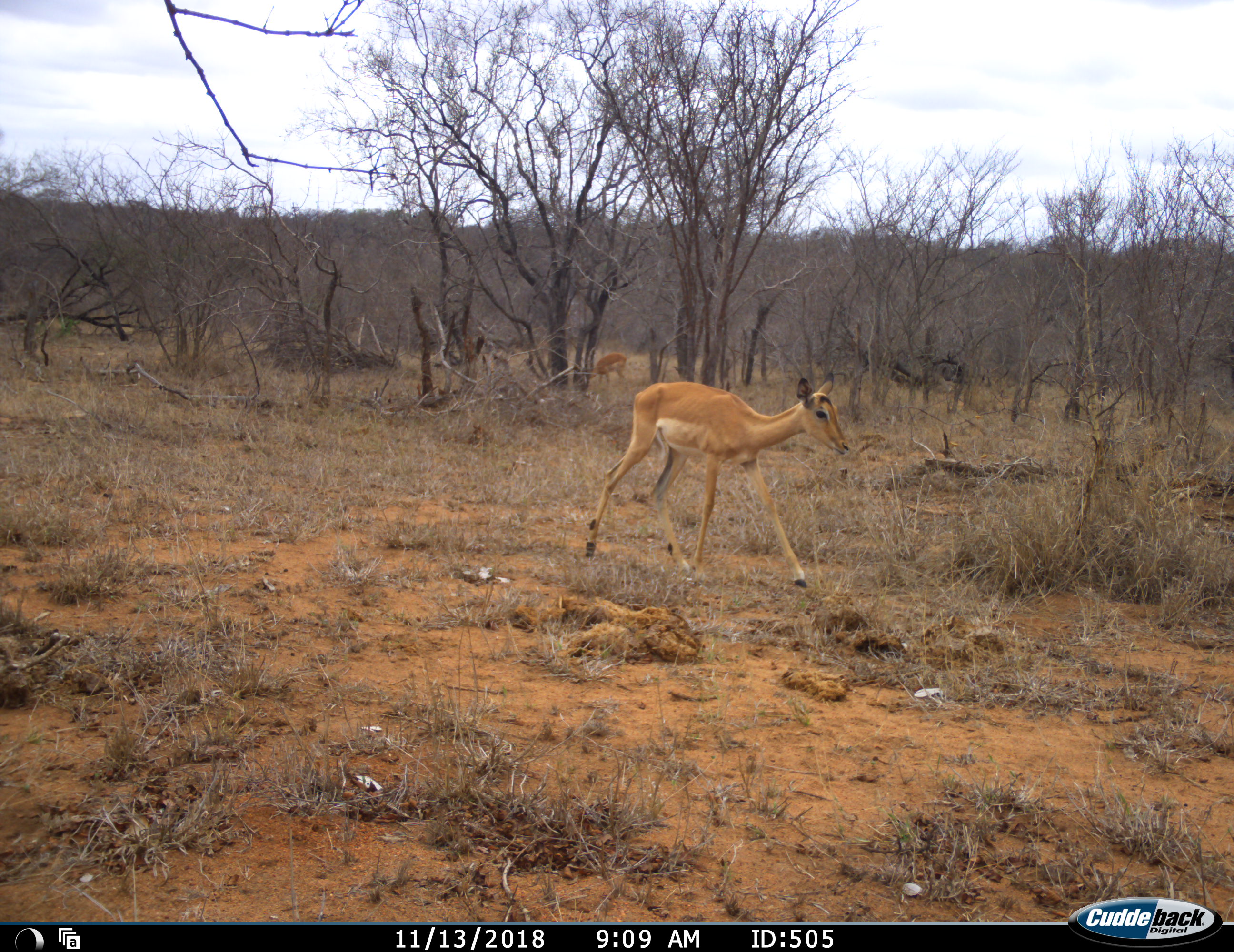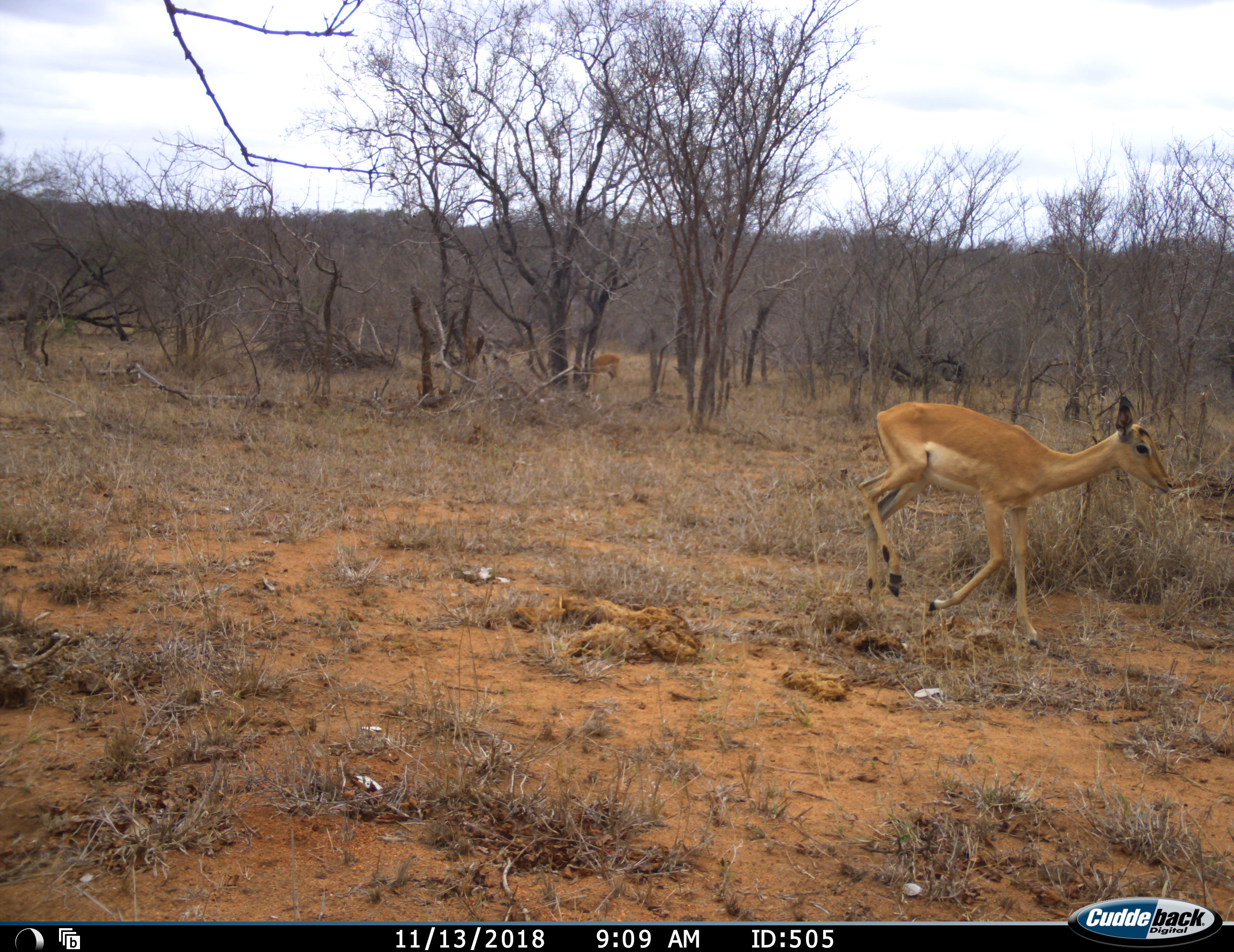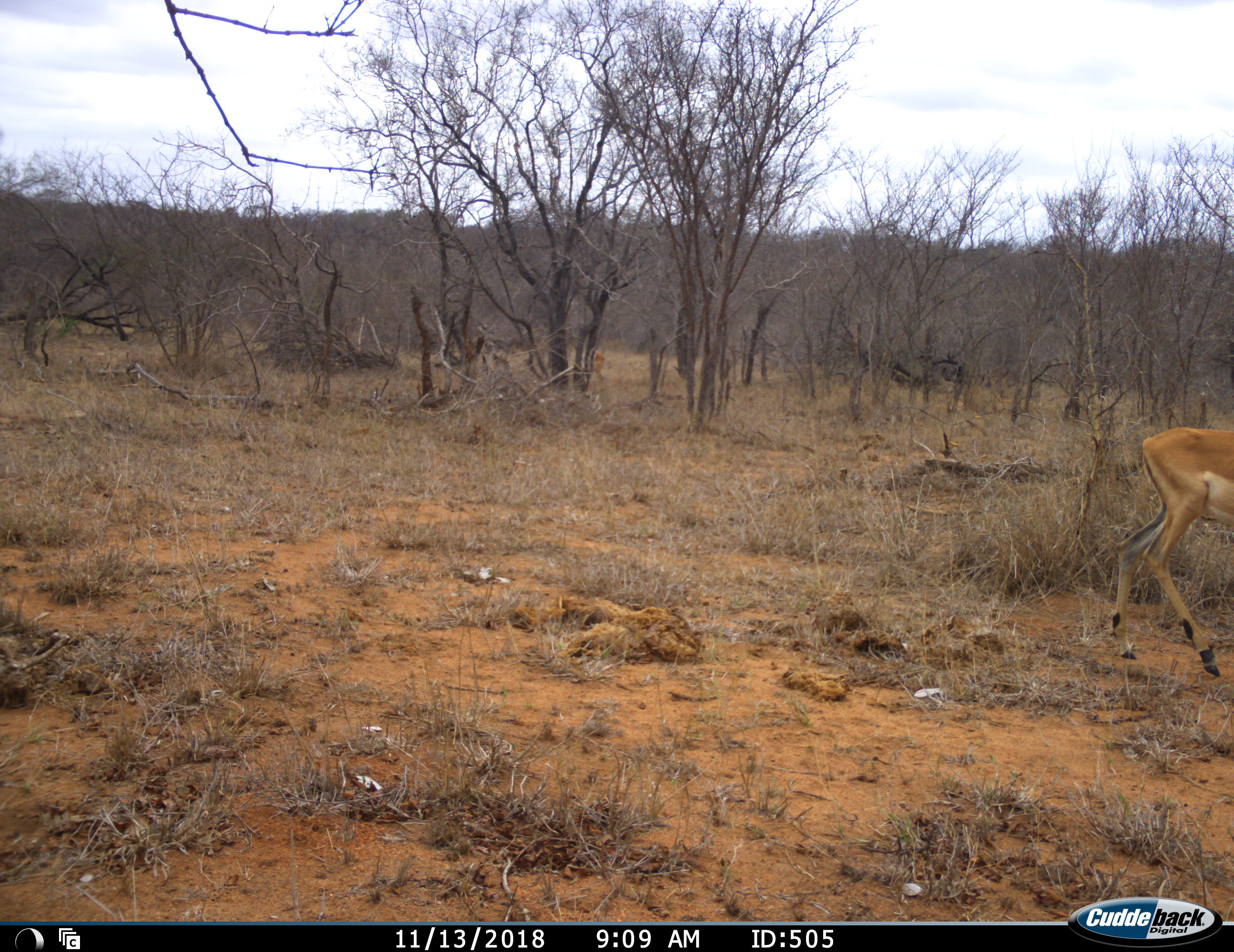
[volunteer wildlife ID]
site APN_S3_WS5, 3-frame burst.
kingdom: Animalia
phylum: Chordata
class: Mammalia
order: Artiodactyla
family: Bovidae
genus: Aepyceros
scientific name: Aepyceros melampus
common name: impala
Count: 2.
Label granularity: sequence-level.